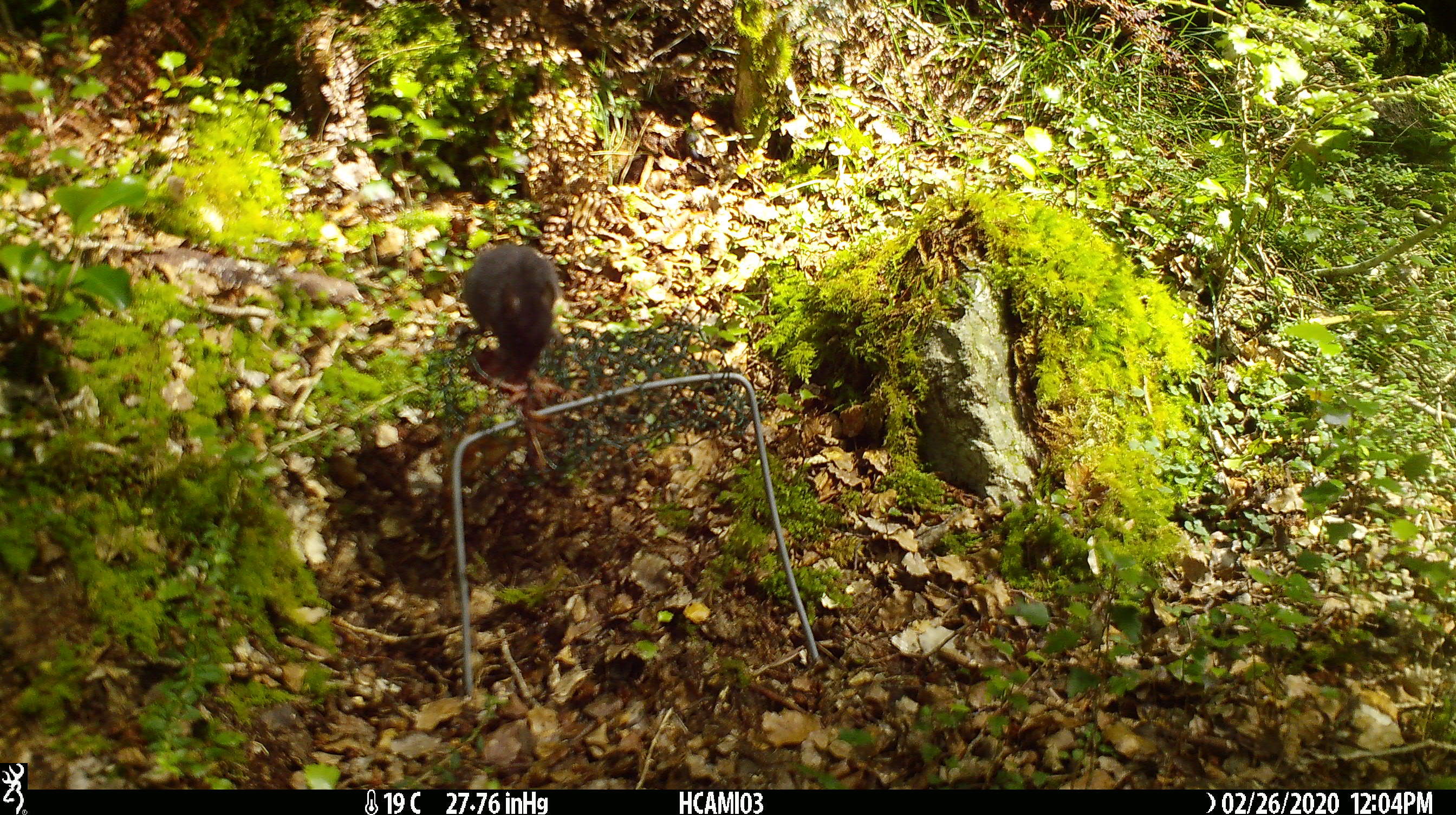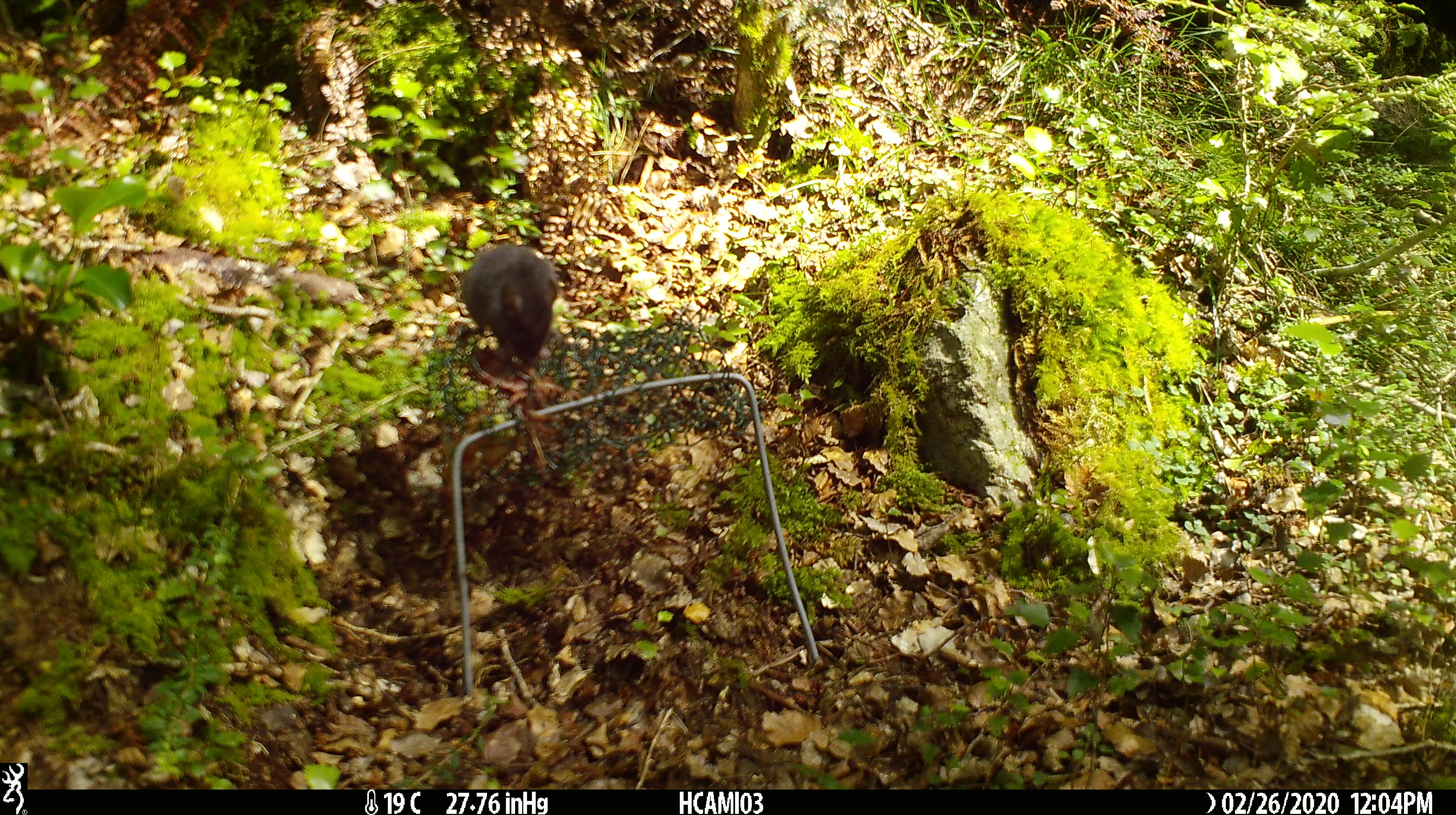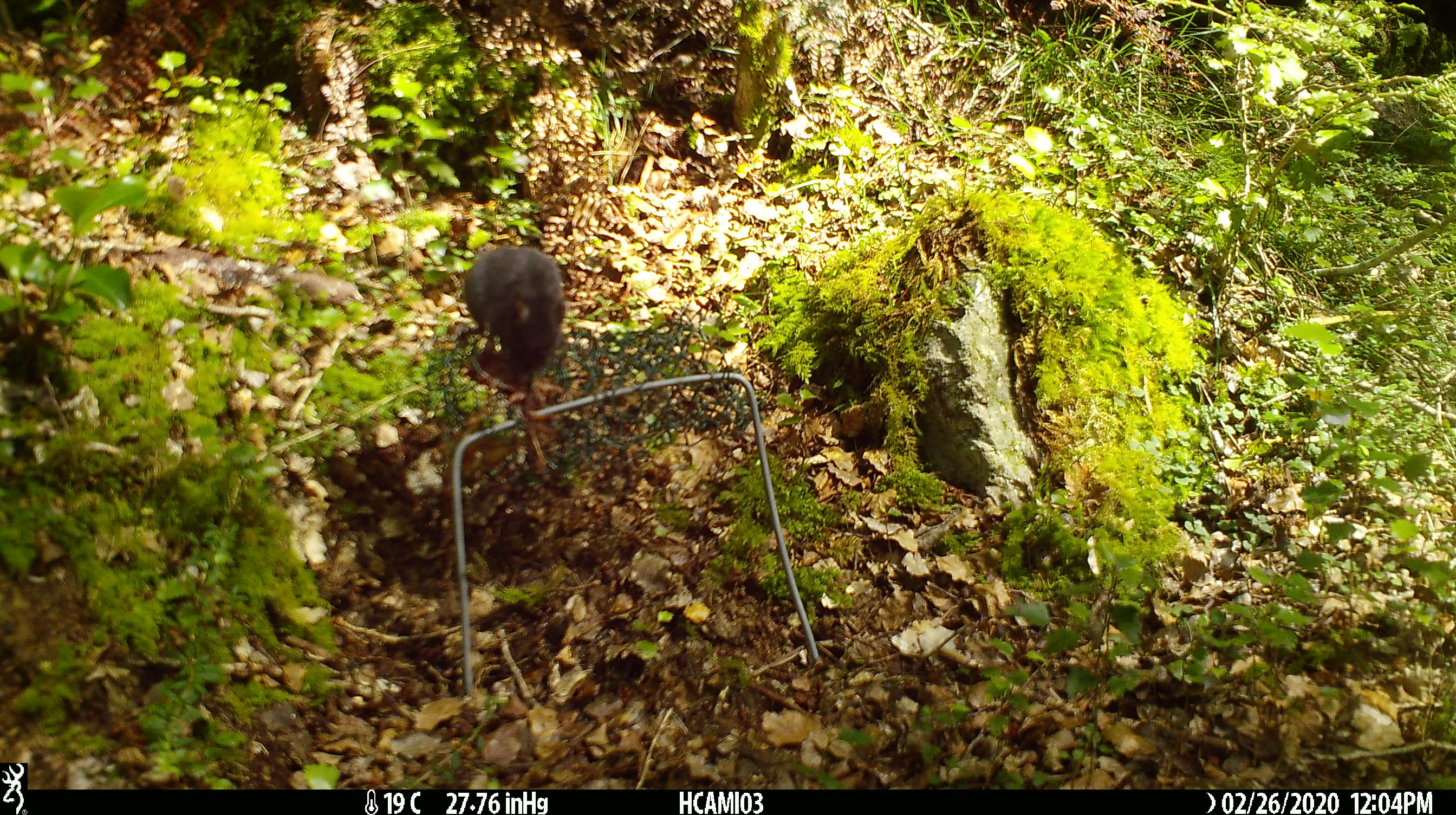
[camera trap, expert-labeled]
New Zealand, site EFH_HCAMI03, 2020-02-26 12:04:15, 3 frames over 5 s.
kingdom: Animalia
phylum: Chordata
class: Mammalia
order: Rodentia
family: Muridae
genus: Mus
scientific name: Mus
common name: mouse